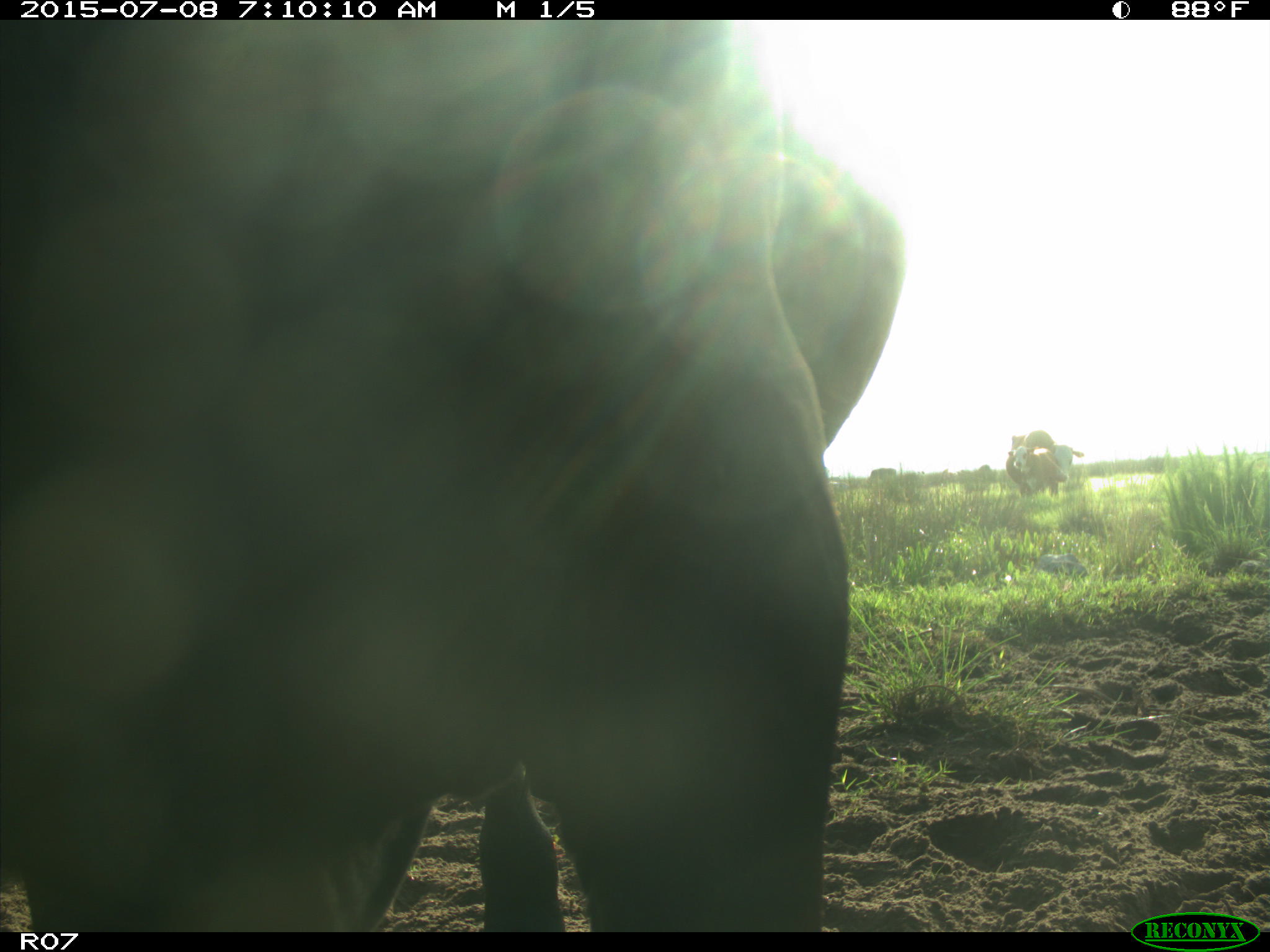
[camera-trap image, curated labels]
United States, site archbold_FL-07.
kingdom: Animalia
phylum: Chordata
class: Mammalia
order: Artiodactyla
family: Bovidae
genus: Bos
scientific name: Bos taurus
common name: domestic cow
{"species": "Bos taurus (domestic cow)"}